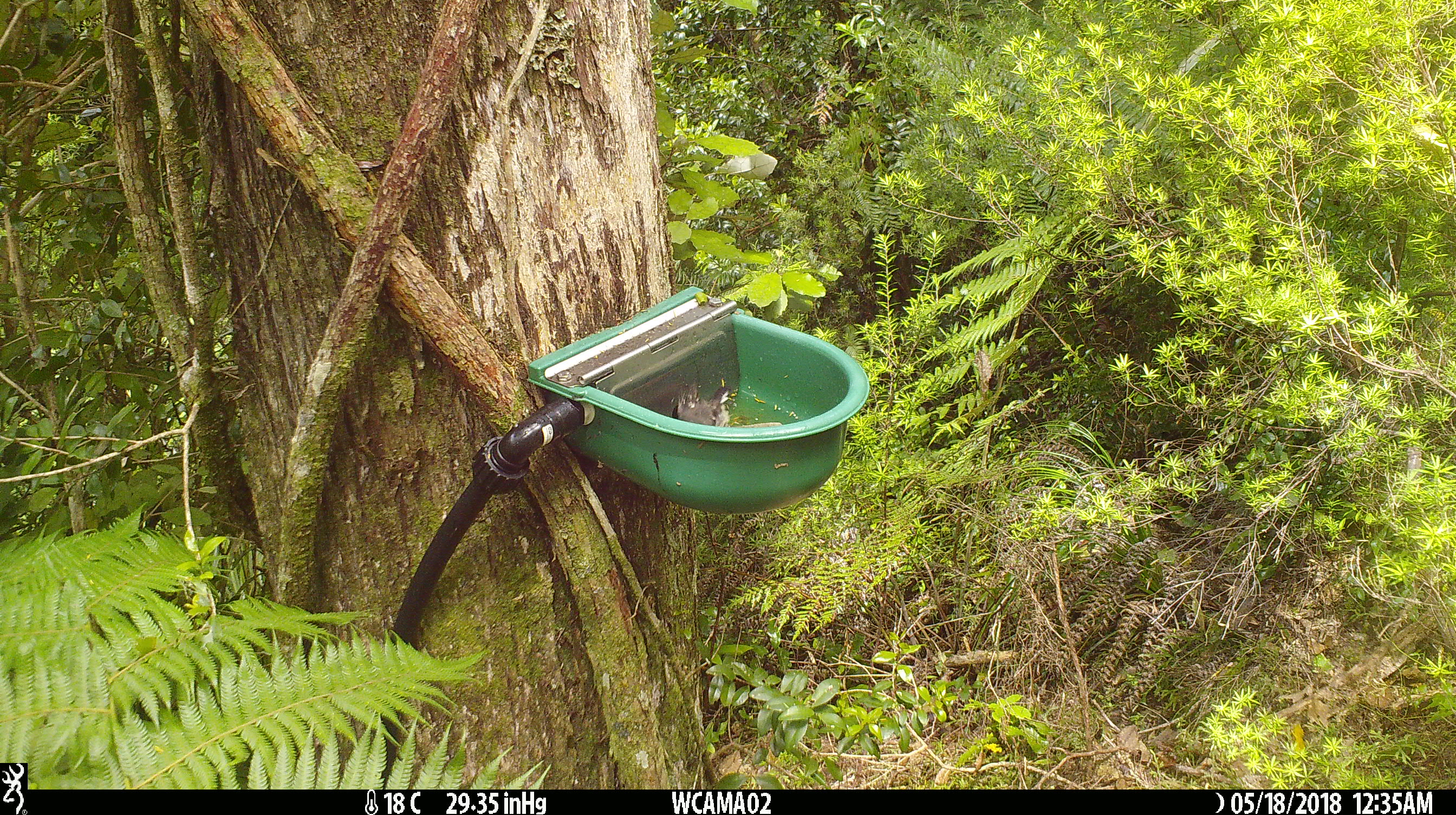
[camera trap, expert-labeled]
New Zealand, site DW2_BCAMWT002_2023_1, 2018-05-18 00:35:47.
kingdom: Animalia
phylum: Chordata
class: Aves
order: Passeriformes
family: Petroicidae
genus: Petroica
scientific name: Petroica macrocephala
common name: tomtit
Tomtit (Petroica macrocephala).